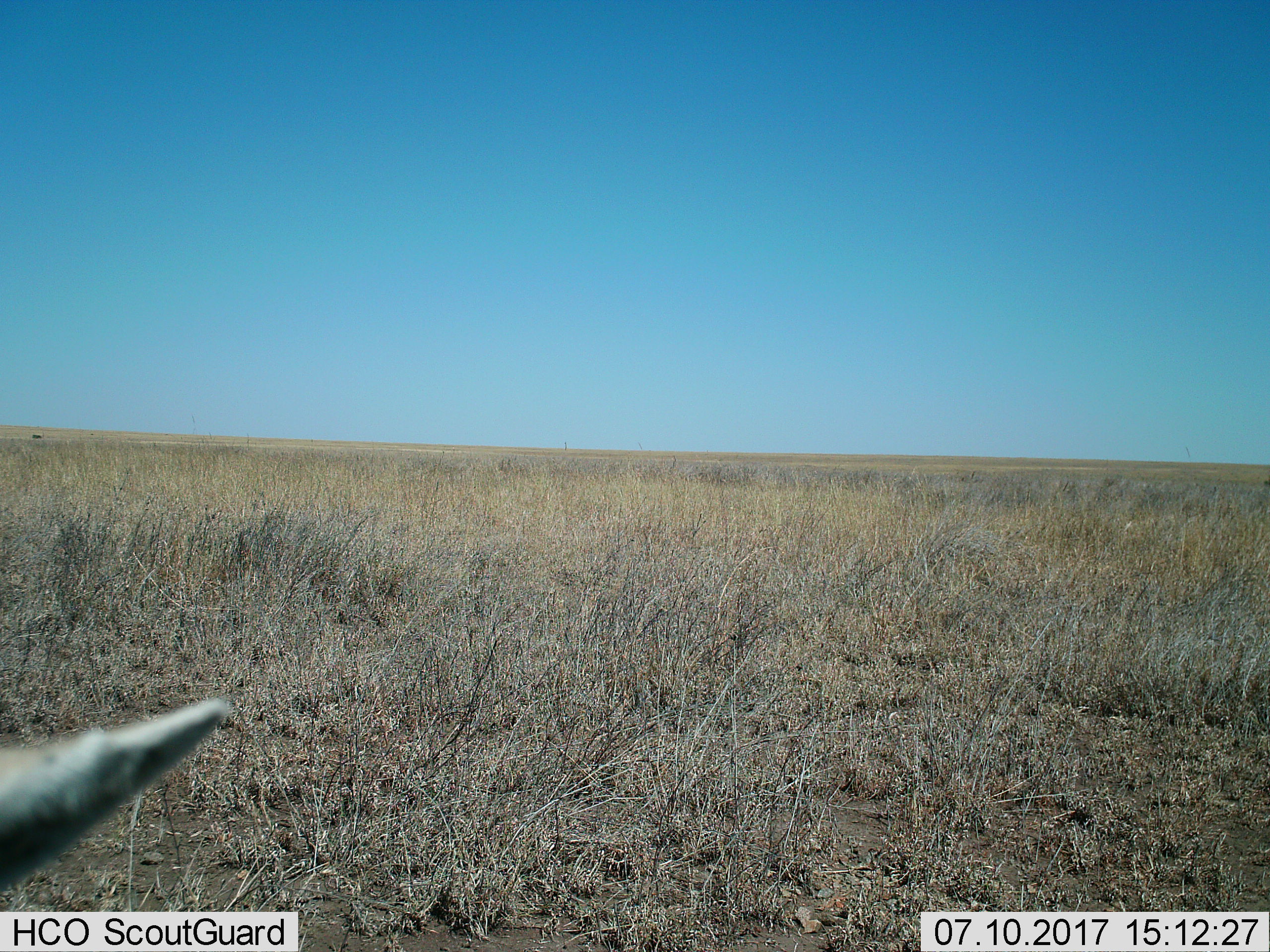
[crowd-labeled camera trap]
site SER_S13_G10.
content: unidentified animal